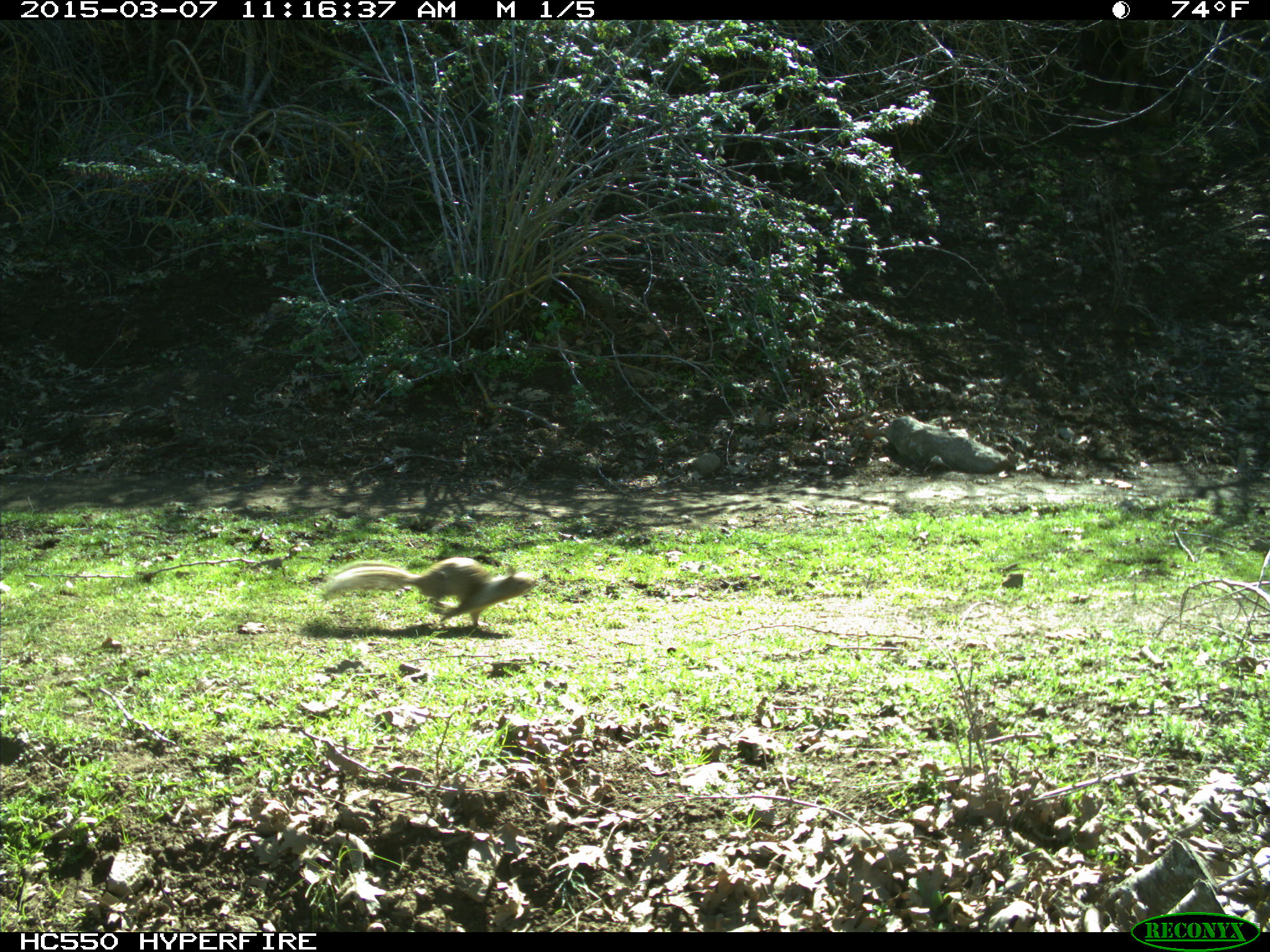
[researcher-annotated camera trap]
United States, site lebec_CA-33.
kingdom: Animalia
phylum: Chordata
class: Mammalia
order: Rodentia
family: Sciuridae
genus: Otospermophilus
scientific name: Otospermophilus beecheyi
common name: california ground squirrel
Otospermophilus beecheyi (california ground squirrel).